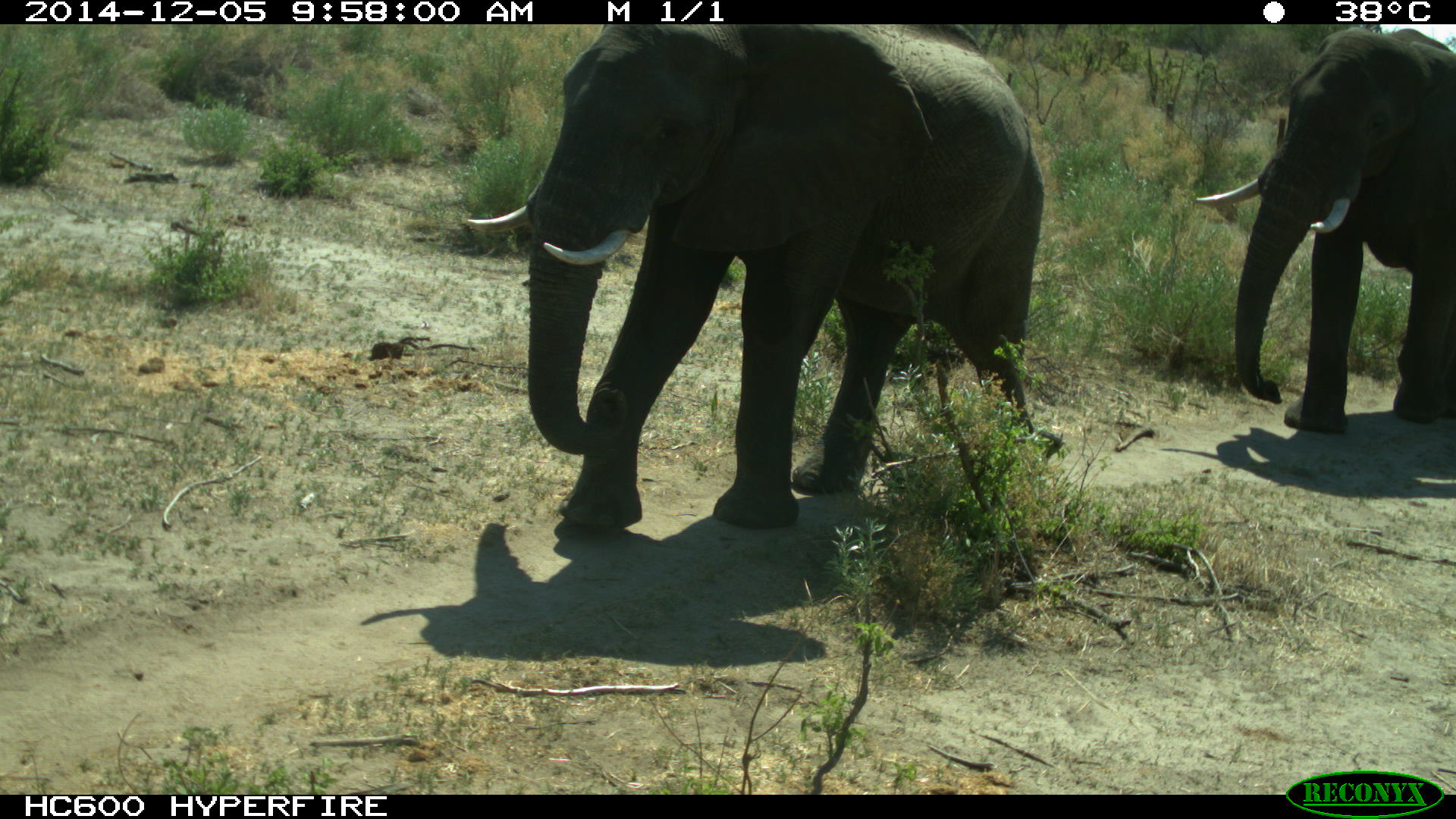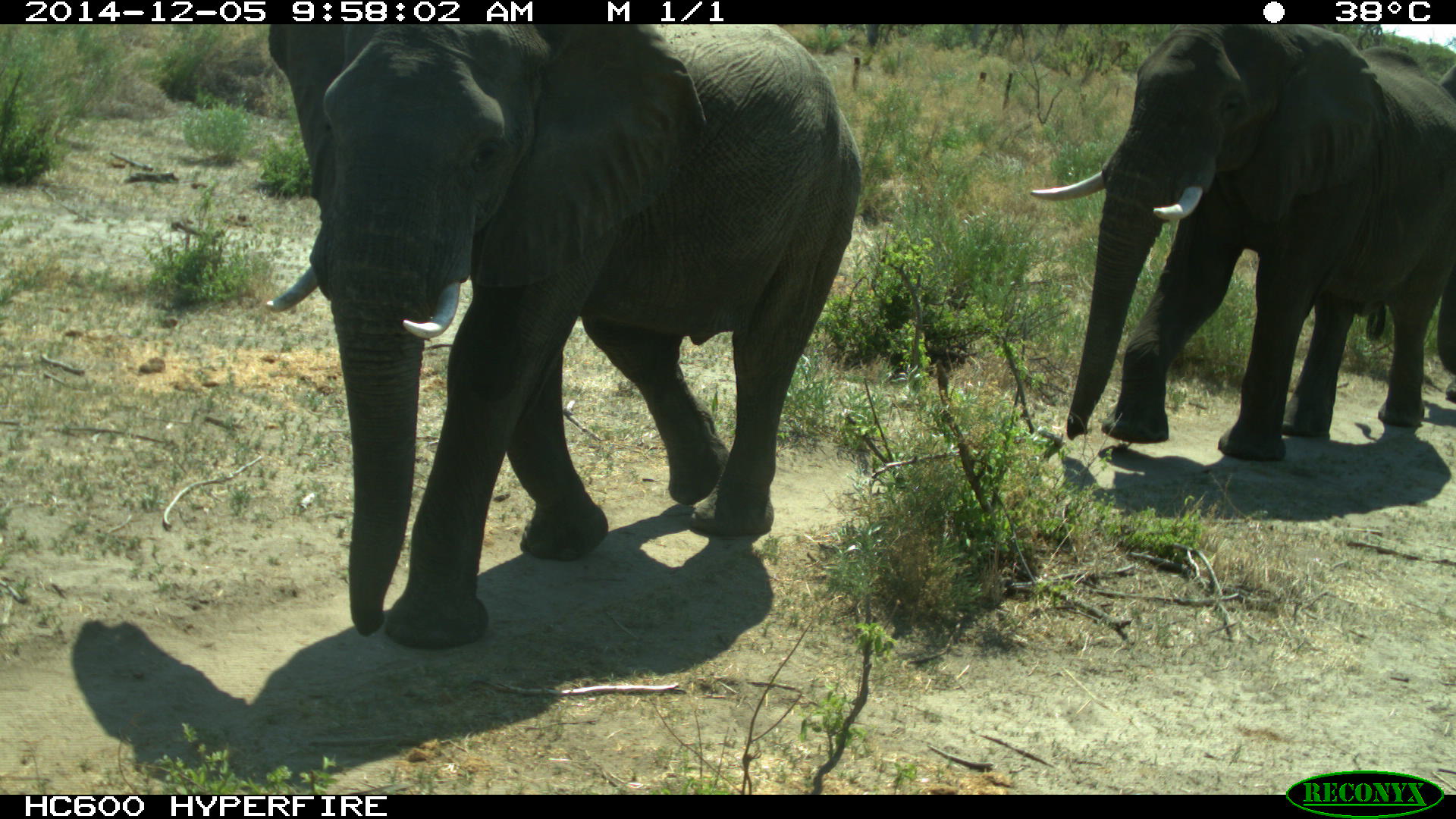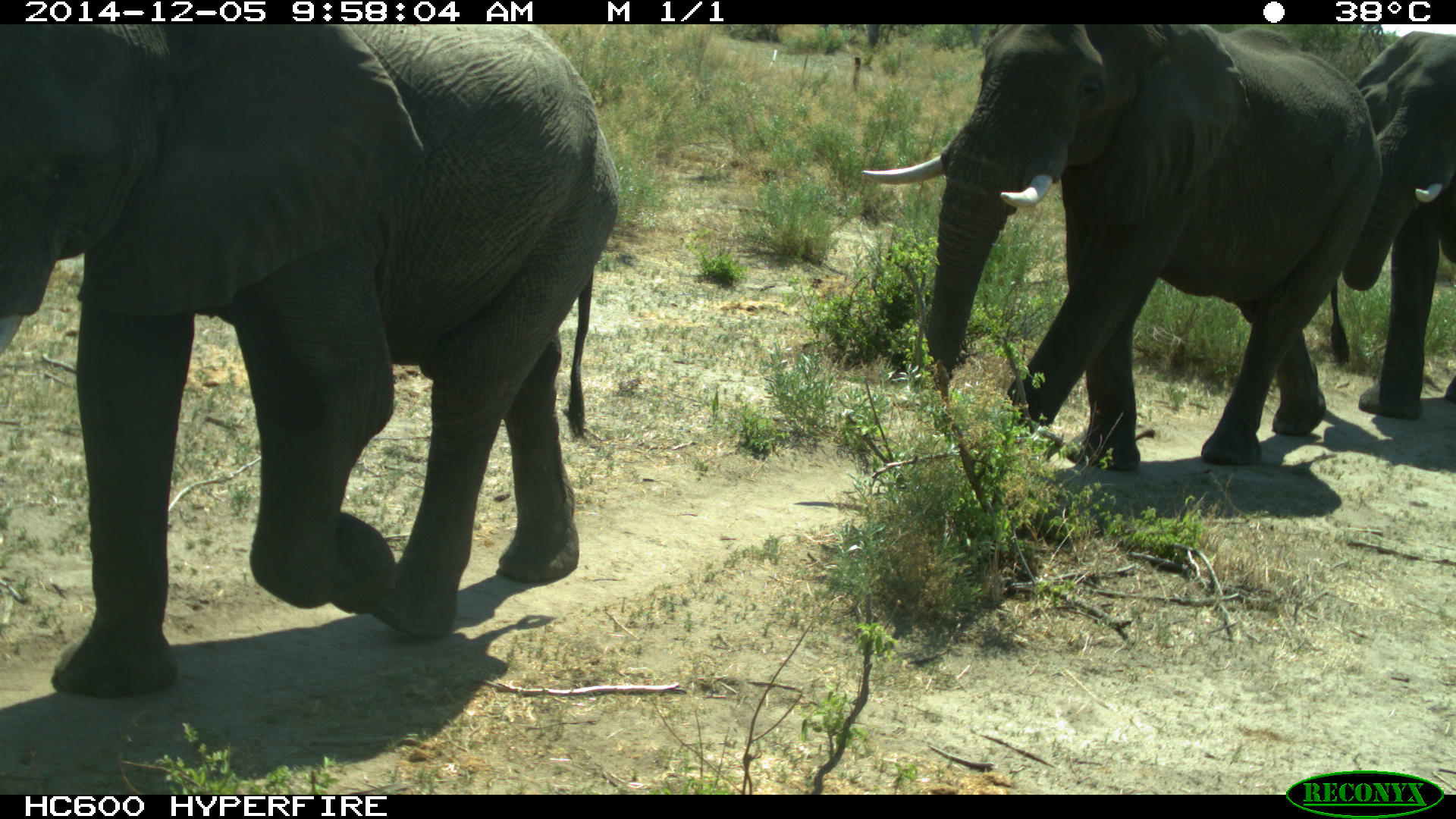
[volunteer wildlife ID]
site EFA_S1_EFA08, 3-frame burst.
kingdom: Animalia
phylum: Chordata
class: Mammalia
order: Proboscidea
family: Elephantidae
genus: Loxodonta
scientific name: Loxodonta africana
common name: african bush elephant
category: elephant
Elephant (african bush elephant) (Loxodonta africana), count 3. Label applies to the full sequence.